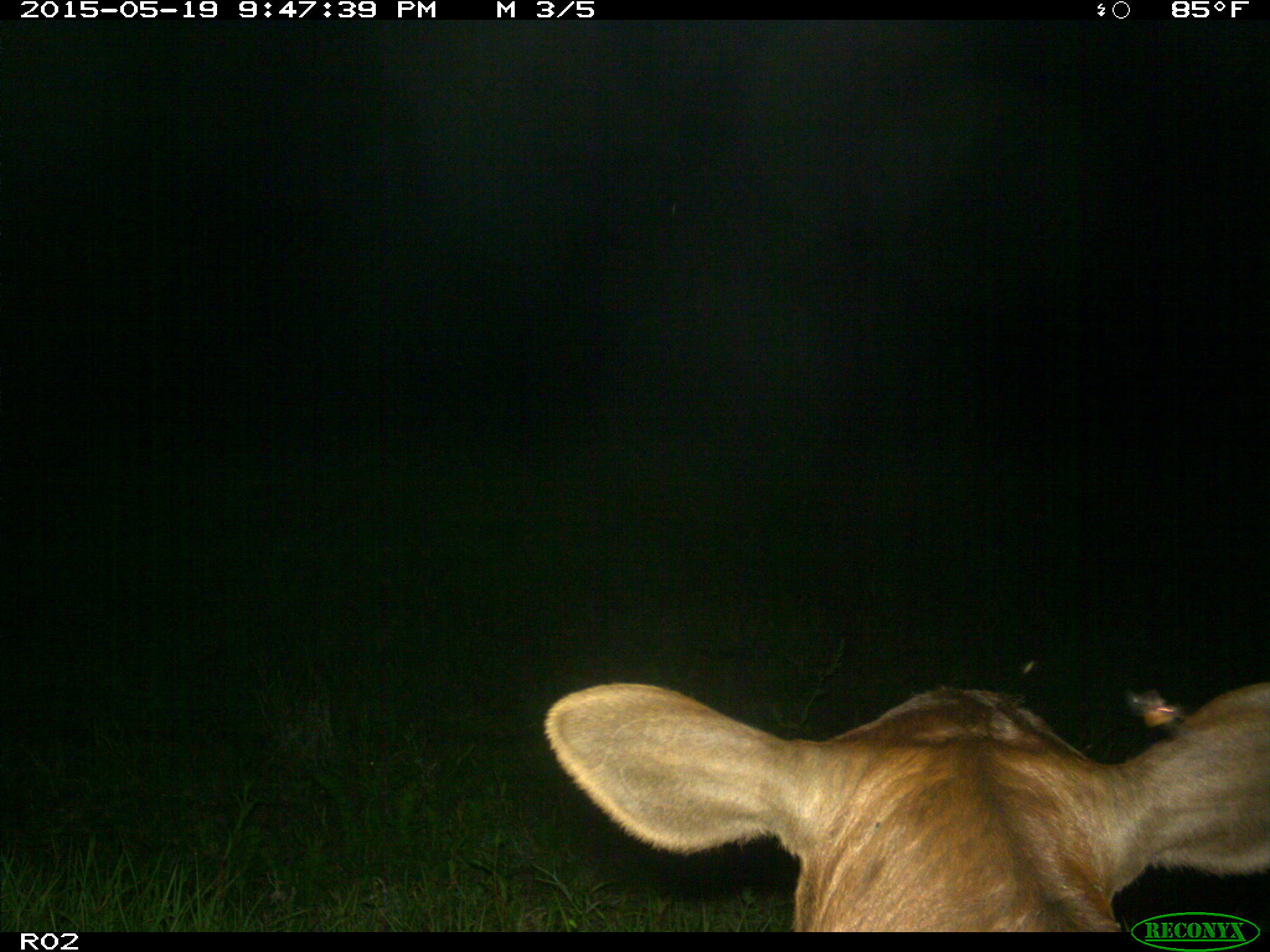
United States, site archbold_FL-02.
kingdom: Animalia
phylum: Chordata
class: Mammalia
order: Artiodactyla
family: Bovidae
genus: Bos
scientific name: Bos taurus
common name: domestic cow